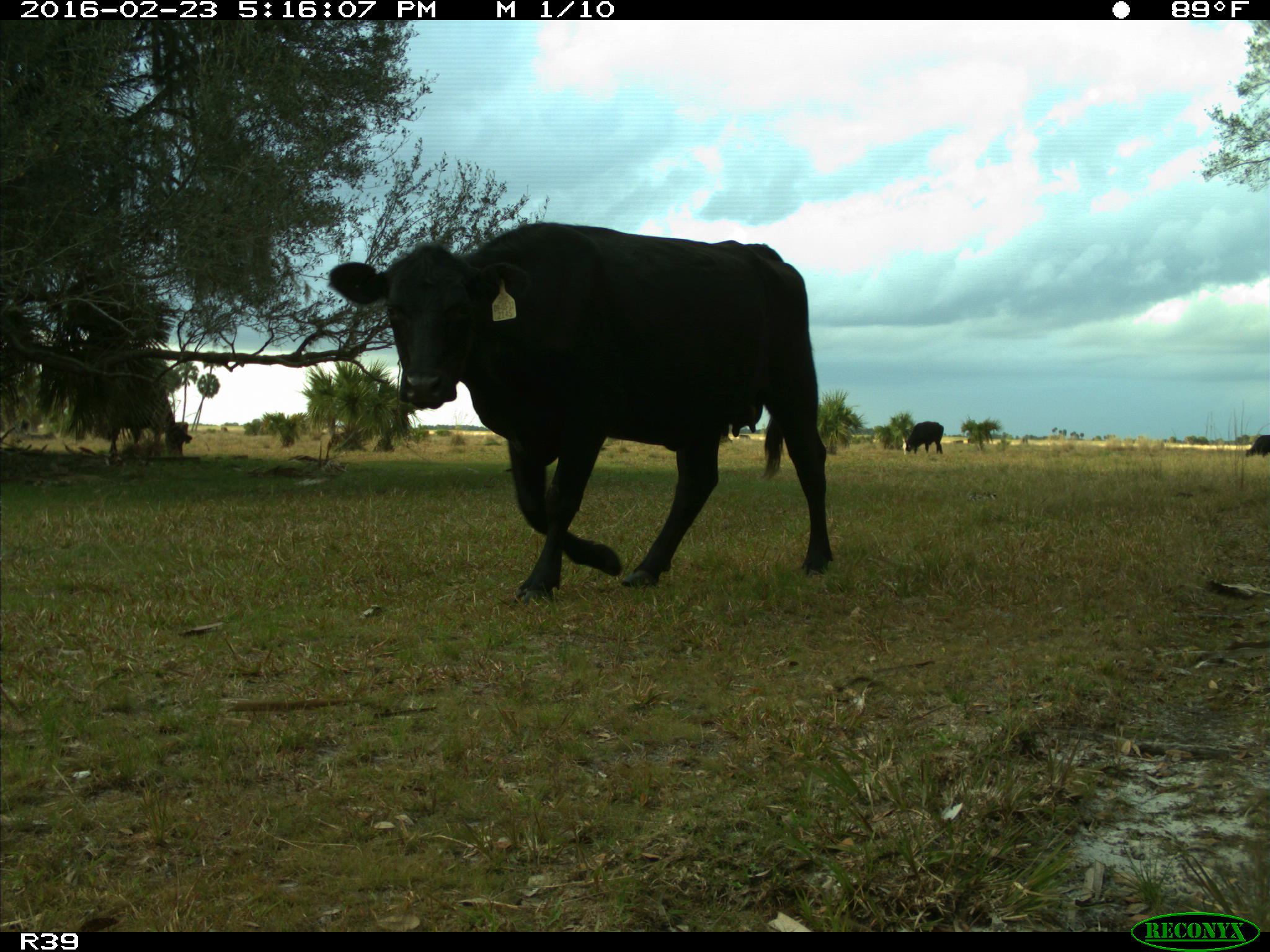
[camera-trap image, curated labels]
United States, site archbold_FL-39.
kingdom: Animalia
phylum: Chordata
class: Mammalia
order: Artiodactyla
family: Bovidae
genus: Bos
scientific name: Bos taurus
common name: domestic cow